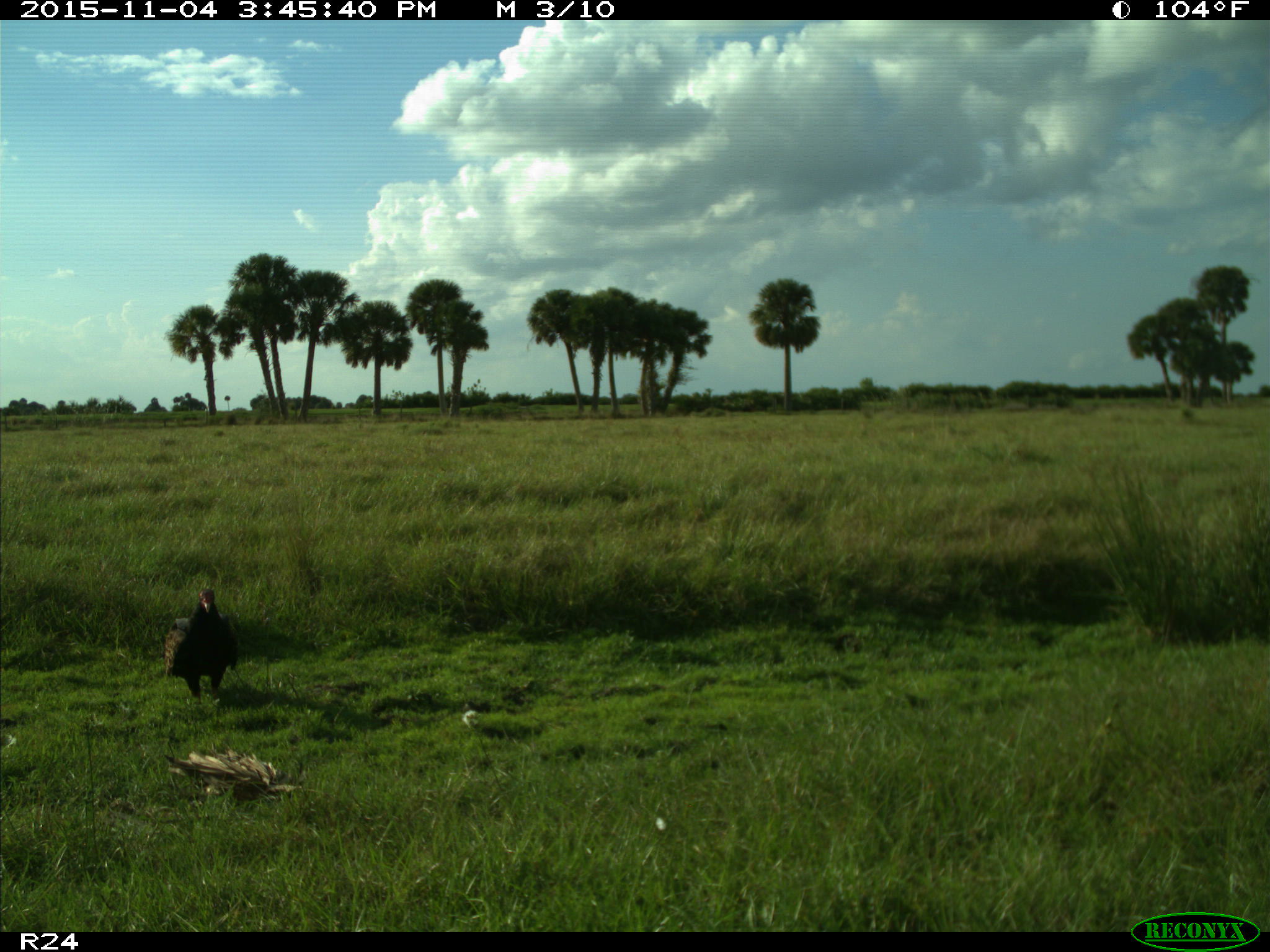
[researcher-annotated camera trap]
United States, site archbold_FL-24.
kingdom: Animalia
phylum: Chordata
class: Aves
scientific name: Aves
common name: birds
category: unidentified bird